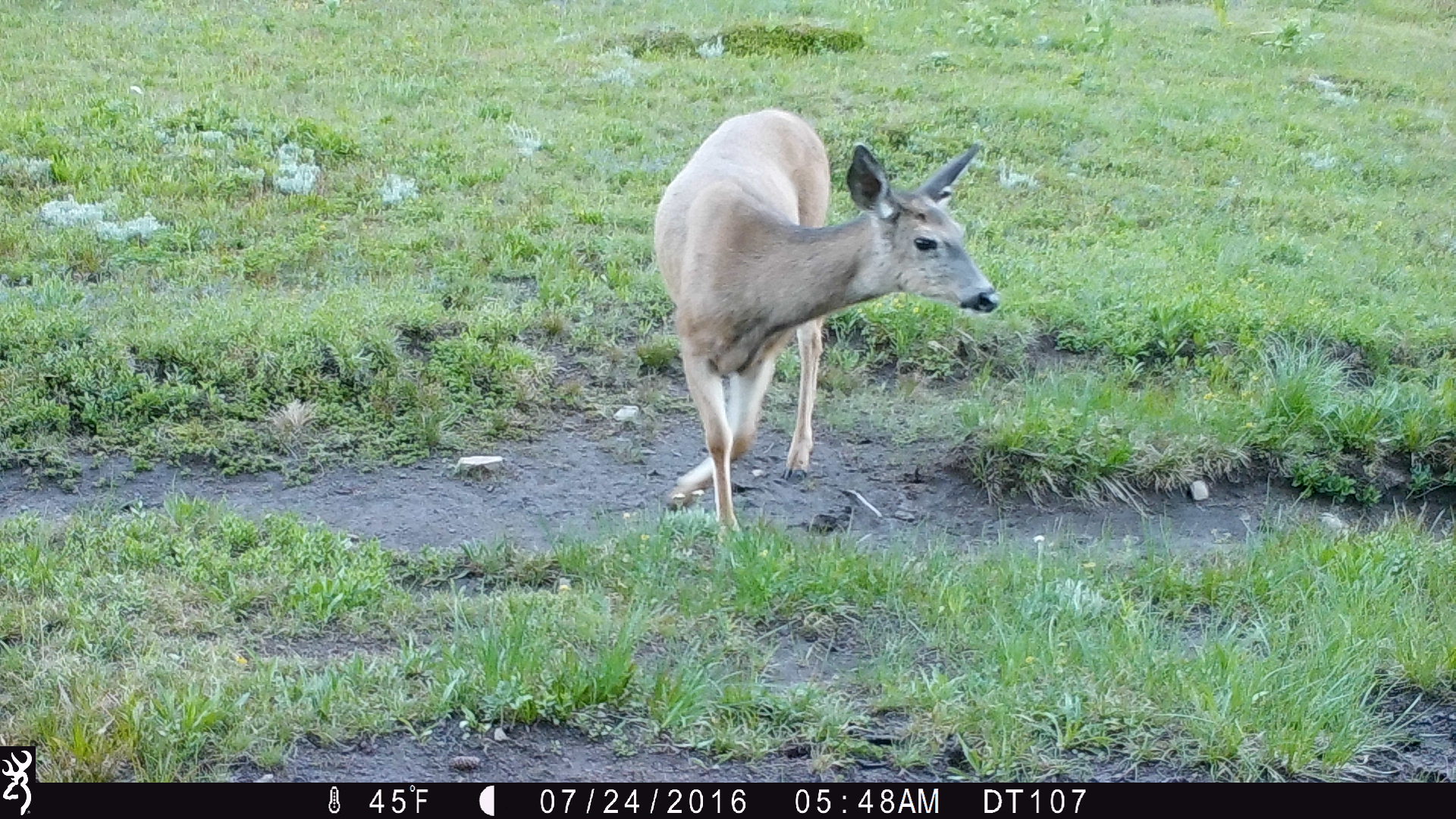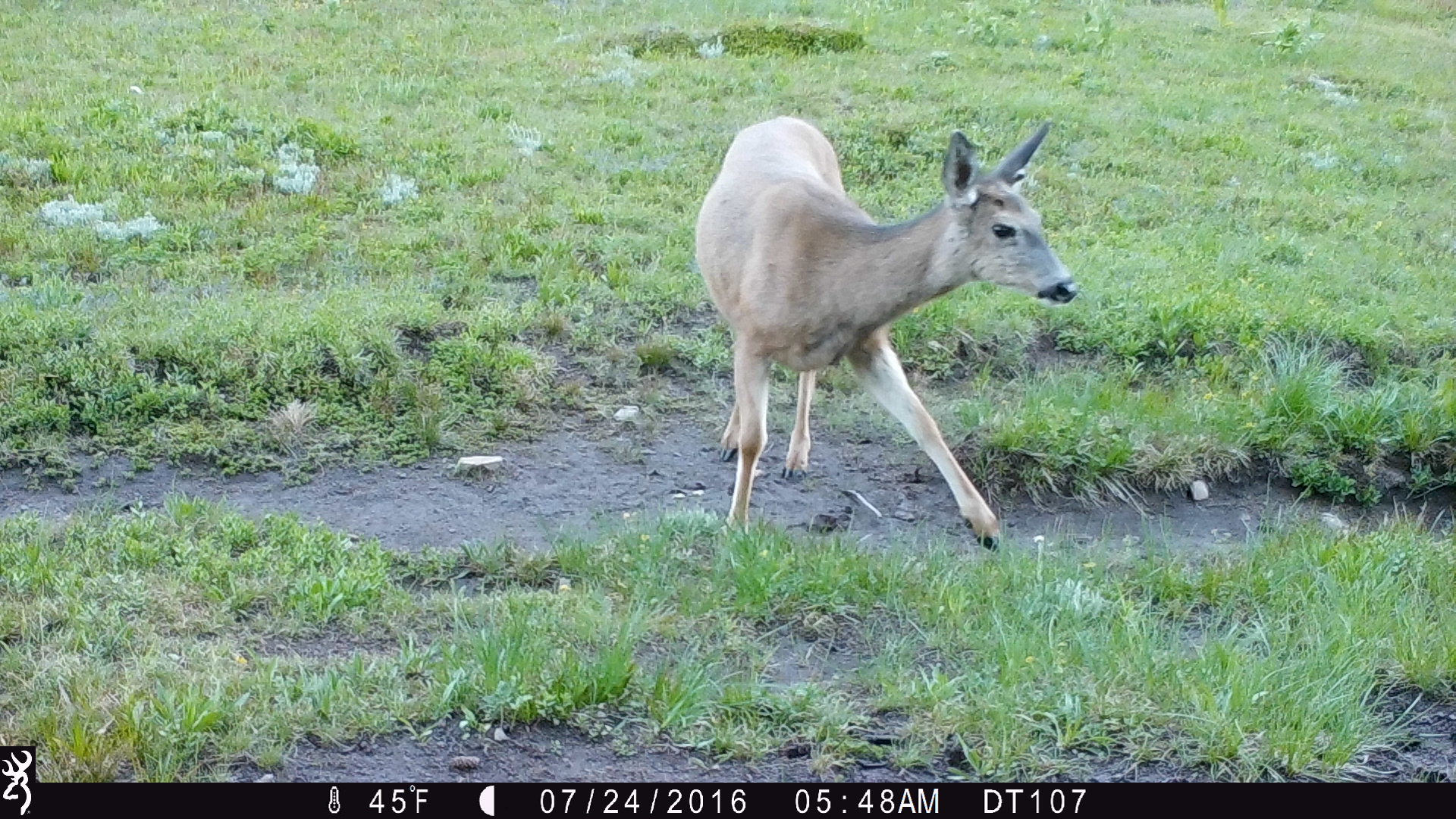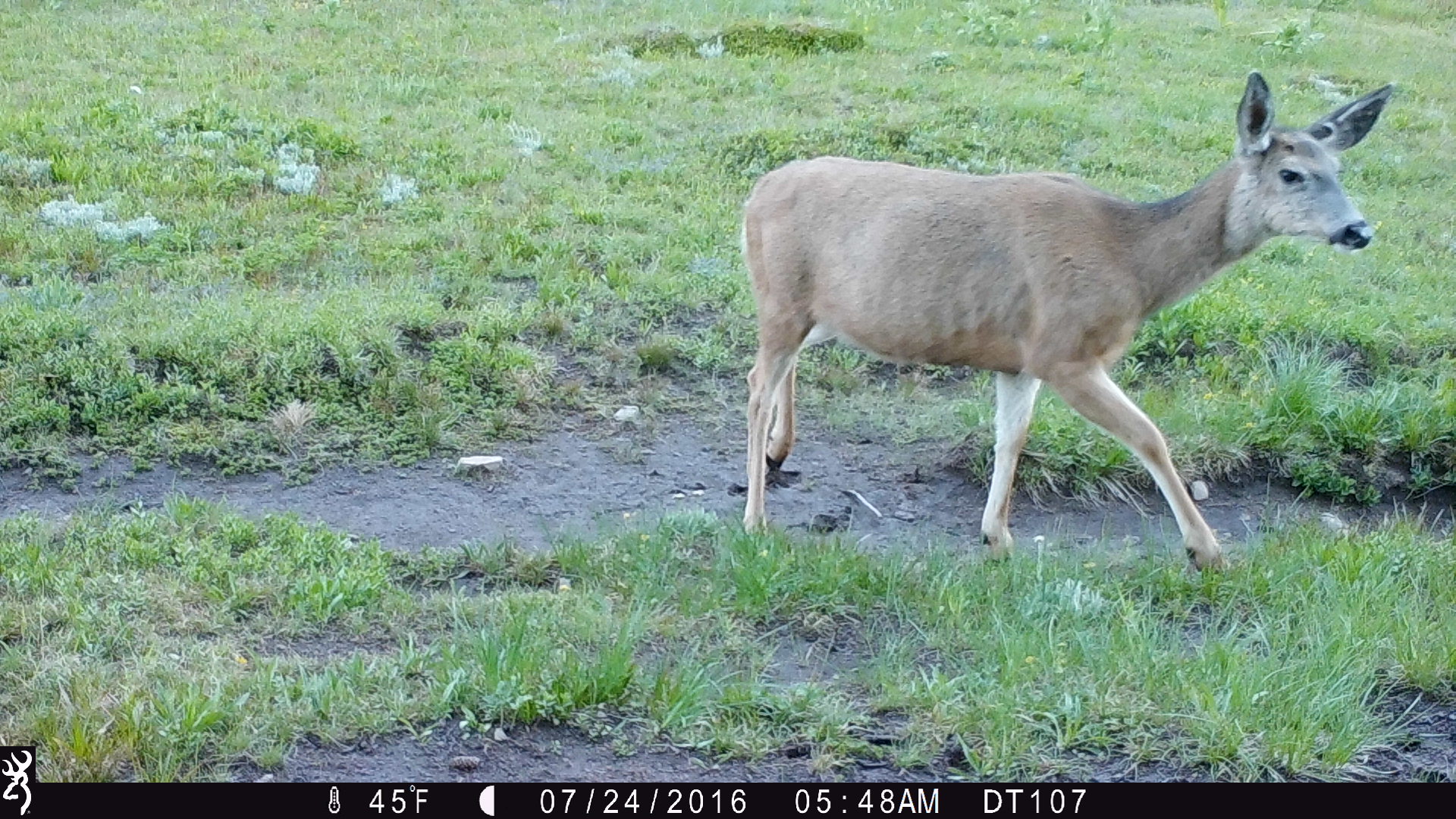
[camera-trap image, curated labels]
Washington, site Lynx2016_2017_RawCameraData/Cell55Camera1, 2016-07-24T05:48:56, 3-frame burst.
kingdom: Animalia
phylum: Chordata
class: Mammalia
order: Artiodactyla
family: Cervidae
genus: Odocoileus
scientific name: Odocoileus hemionus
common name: mule deer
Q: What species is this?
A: Odocoileus hemionus (mule deer).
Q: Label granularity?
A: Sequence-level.